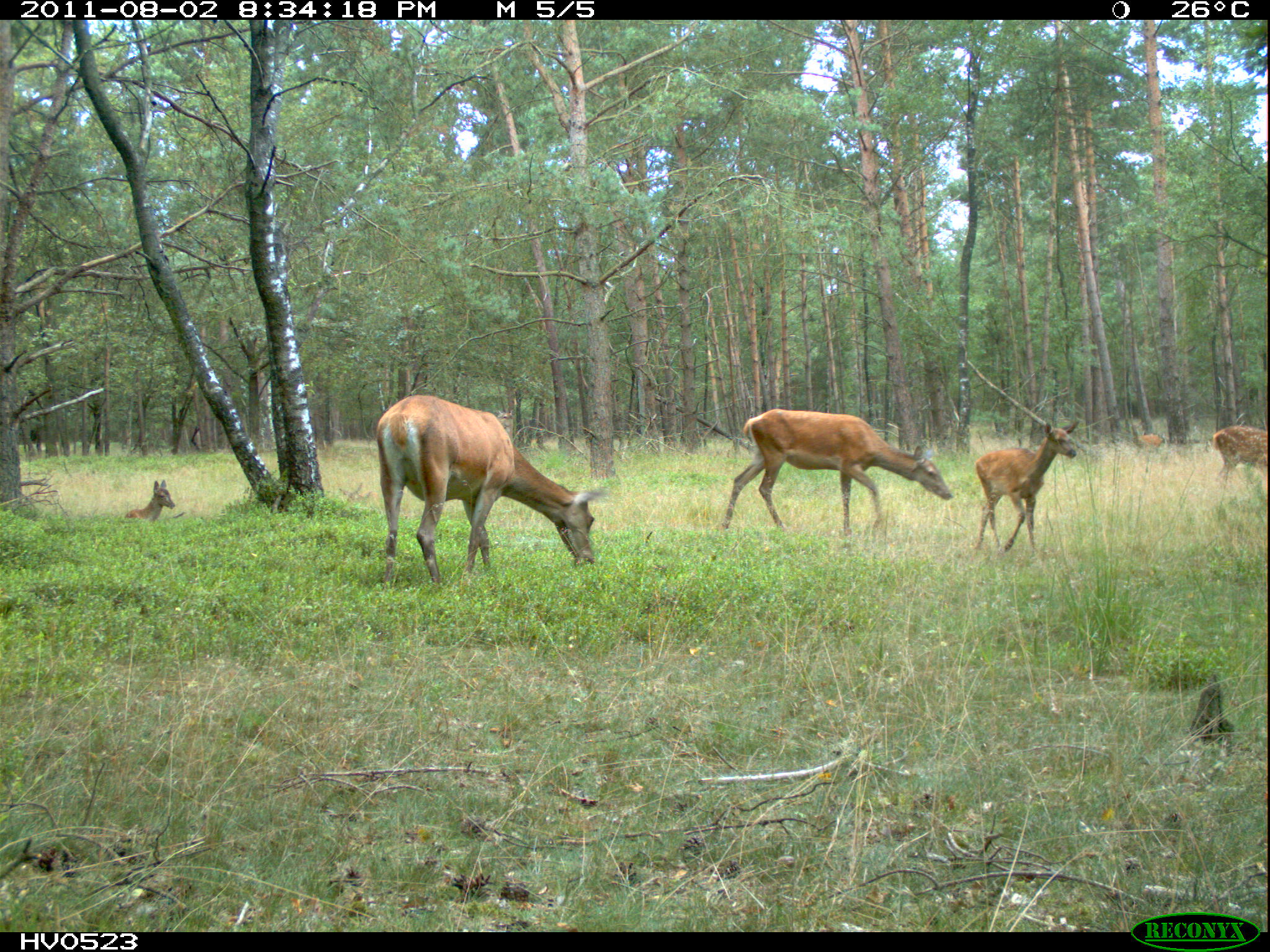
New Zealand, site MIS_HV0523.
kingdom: Animalia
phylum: Chordata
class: Mammalia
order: Artiodactyla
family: Cervidae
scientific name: Cervidae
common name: deer